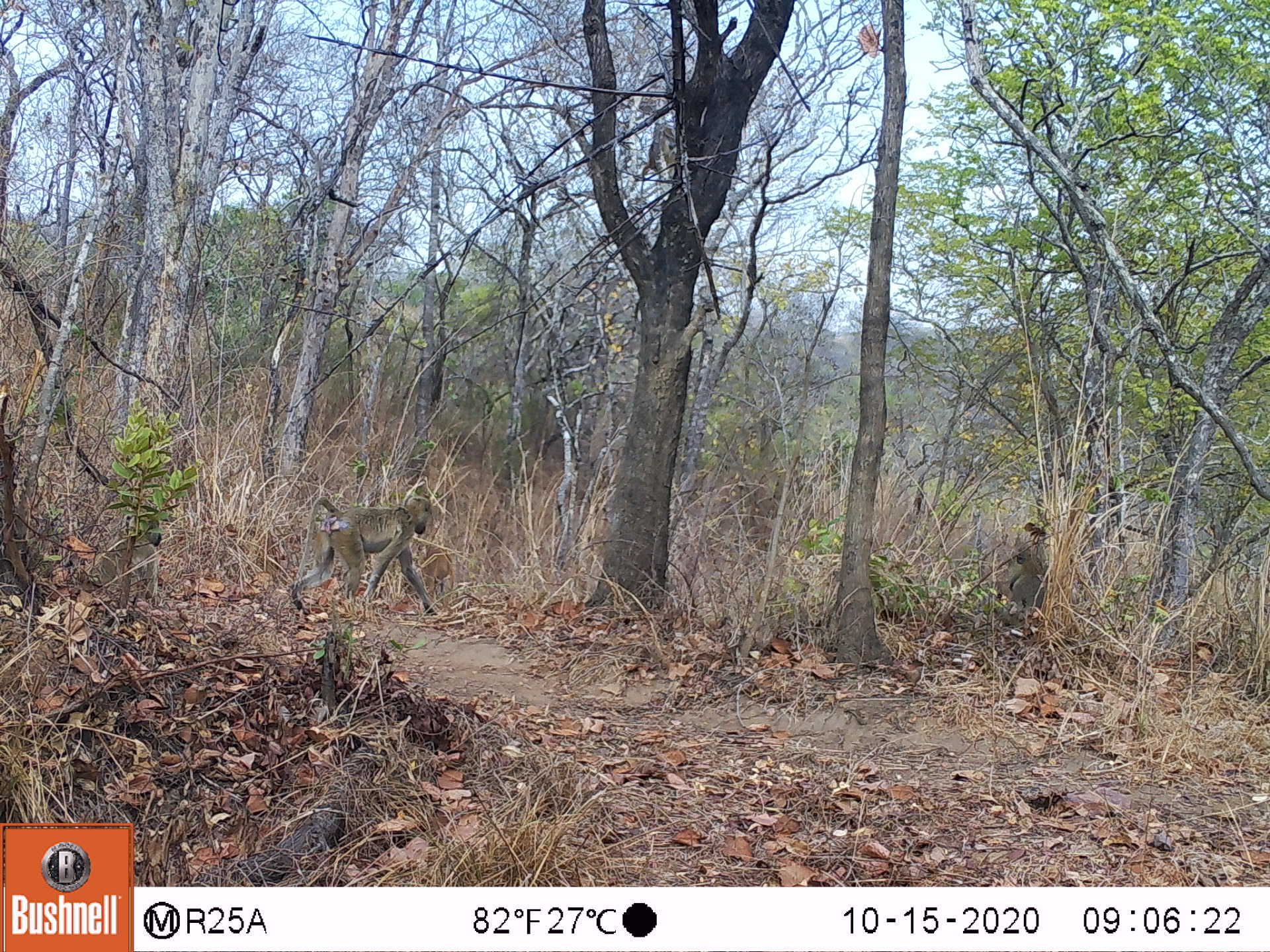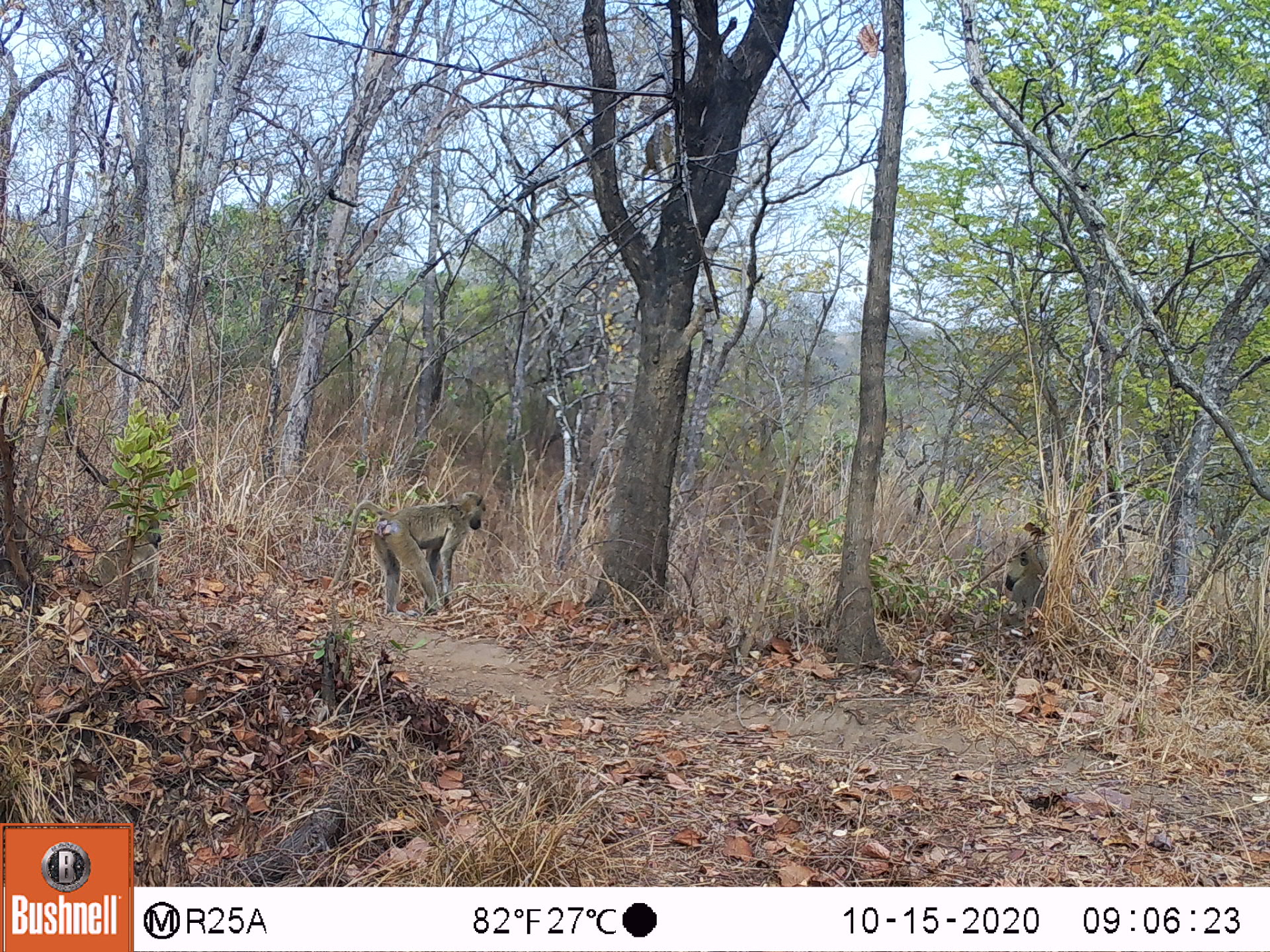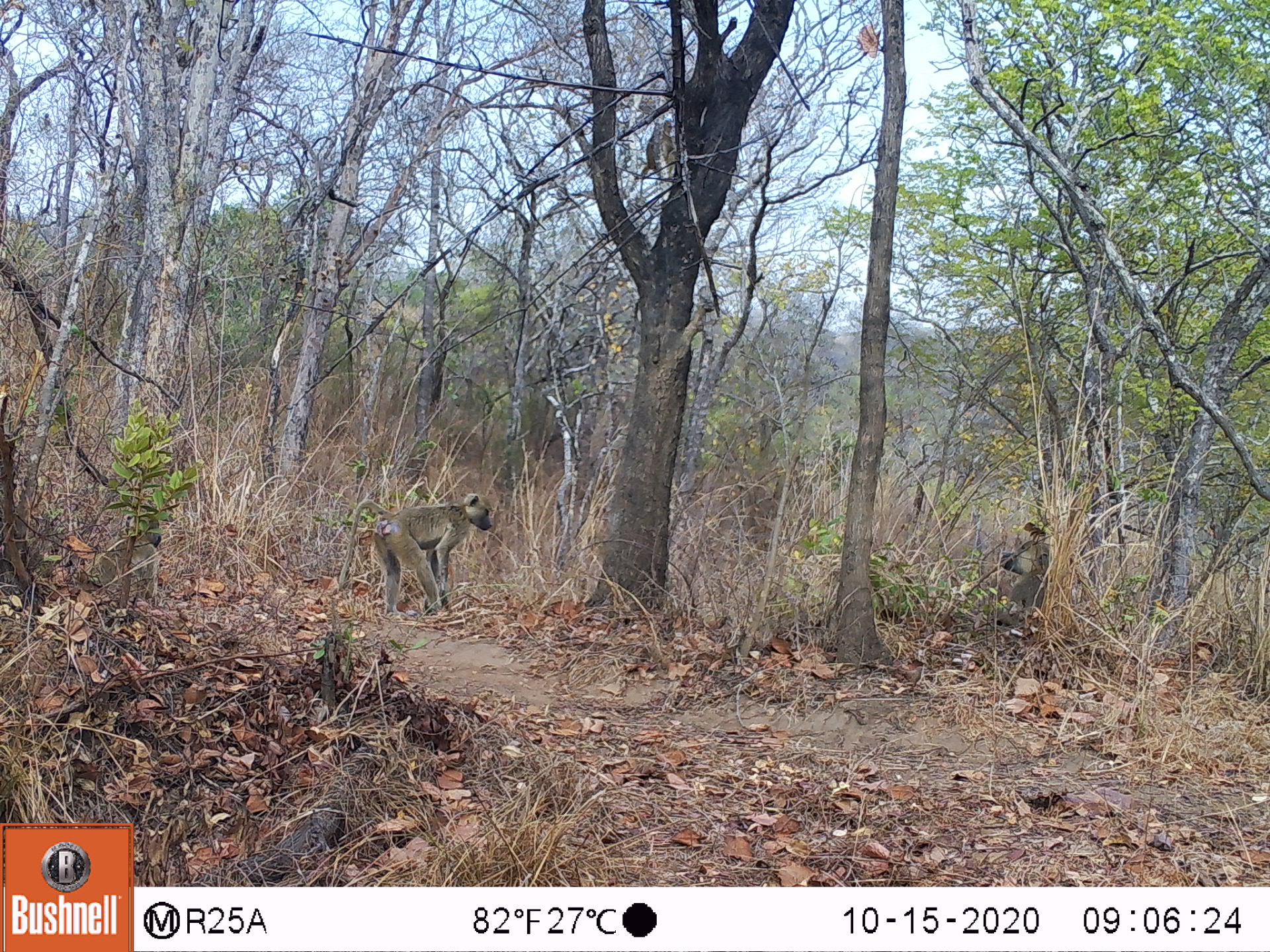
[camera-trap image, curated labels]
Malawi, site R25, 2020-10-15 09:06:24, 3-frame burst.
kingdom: Animalia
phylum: Chordata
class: Mammalia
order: Primates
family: Cercopithecidae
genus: Papio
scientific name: Papio cynocephalus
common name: yellow baboon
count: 3